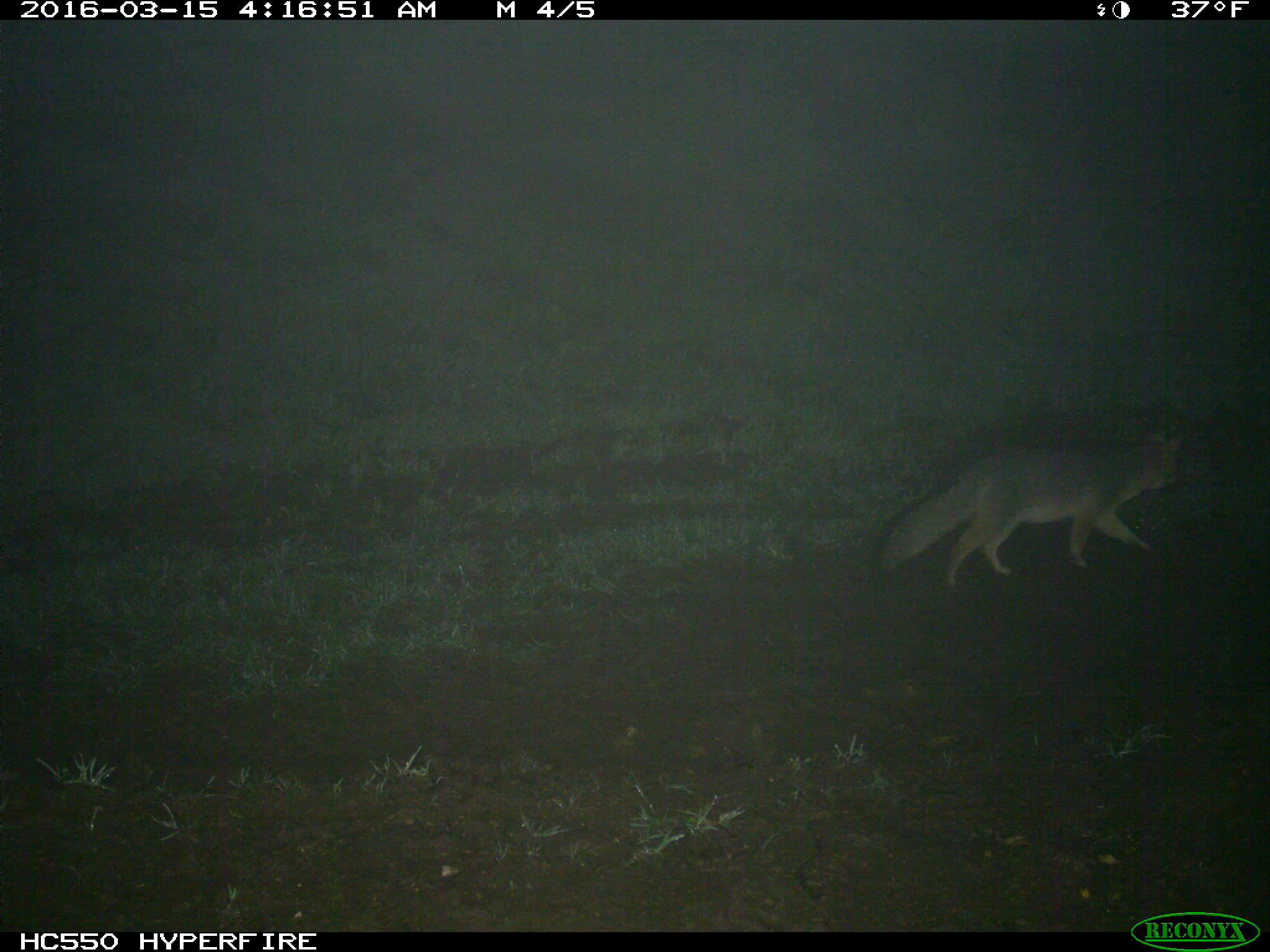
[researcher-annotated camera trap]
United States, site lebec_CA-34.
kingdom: Animalia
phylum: Chordata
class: Mammalia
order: Carnivora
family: Canidae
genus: Urocyon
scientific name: Urocyon cinereoargenteus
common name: gray fox